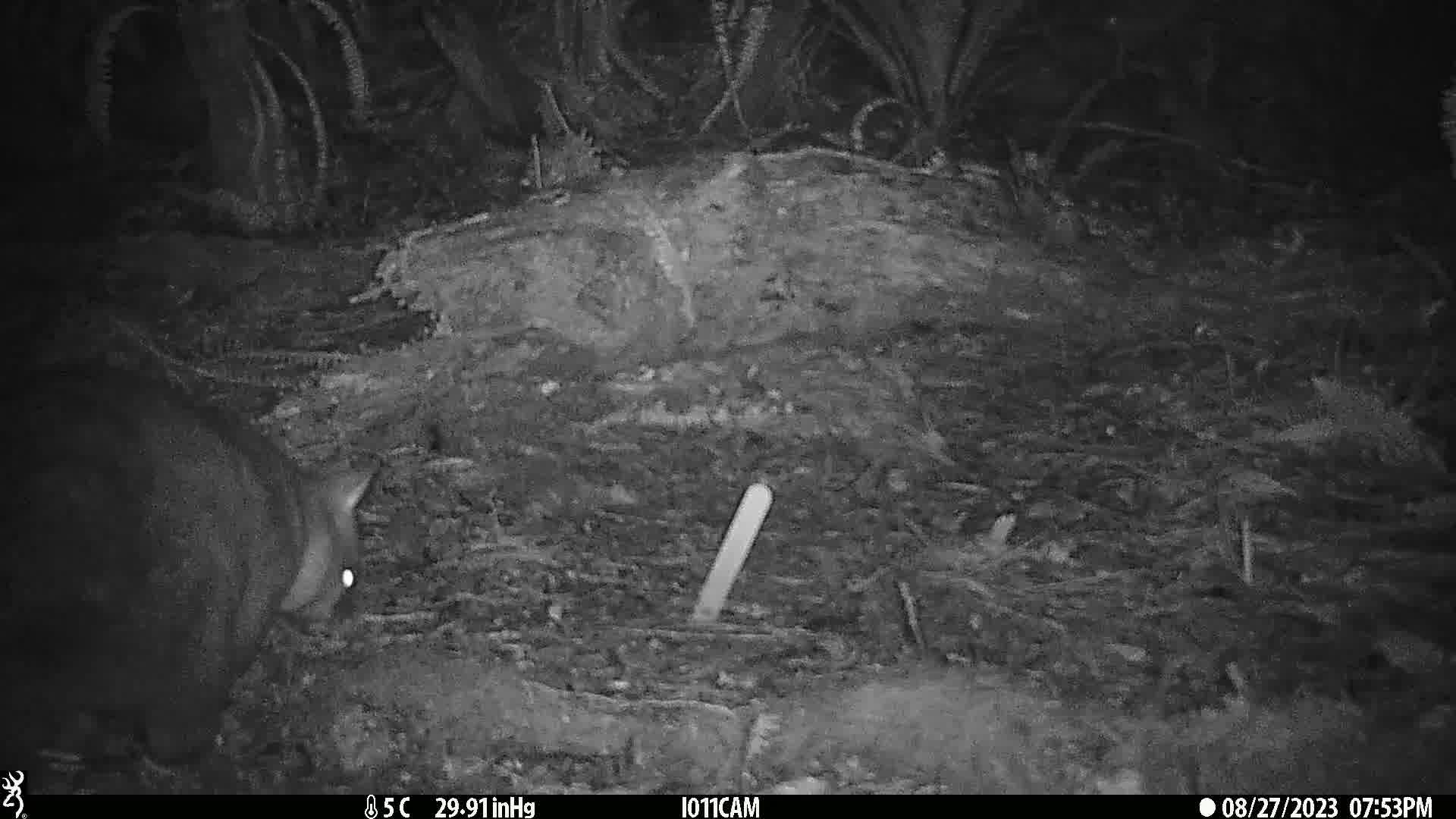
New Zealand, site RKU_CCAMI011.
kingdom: Animalia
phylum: Chordata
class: Mammalia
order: Diprotodontia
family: Phalangeridae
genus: Trichosurus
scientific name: Trichosurus vulpecula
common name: common brushtail possum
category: possum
Possum (common brushtail possum) (Trichosurus vulpecula).